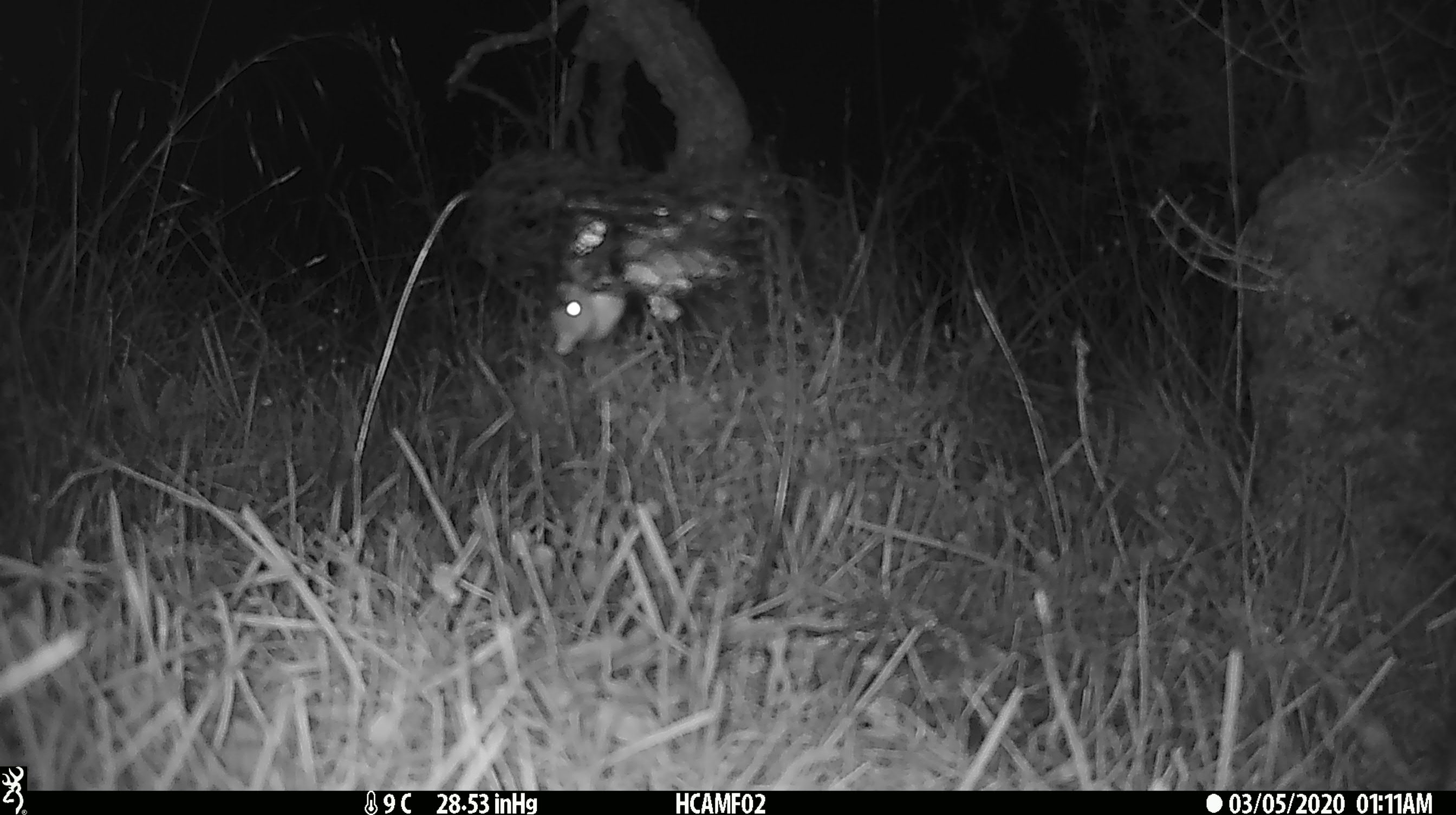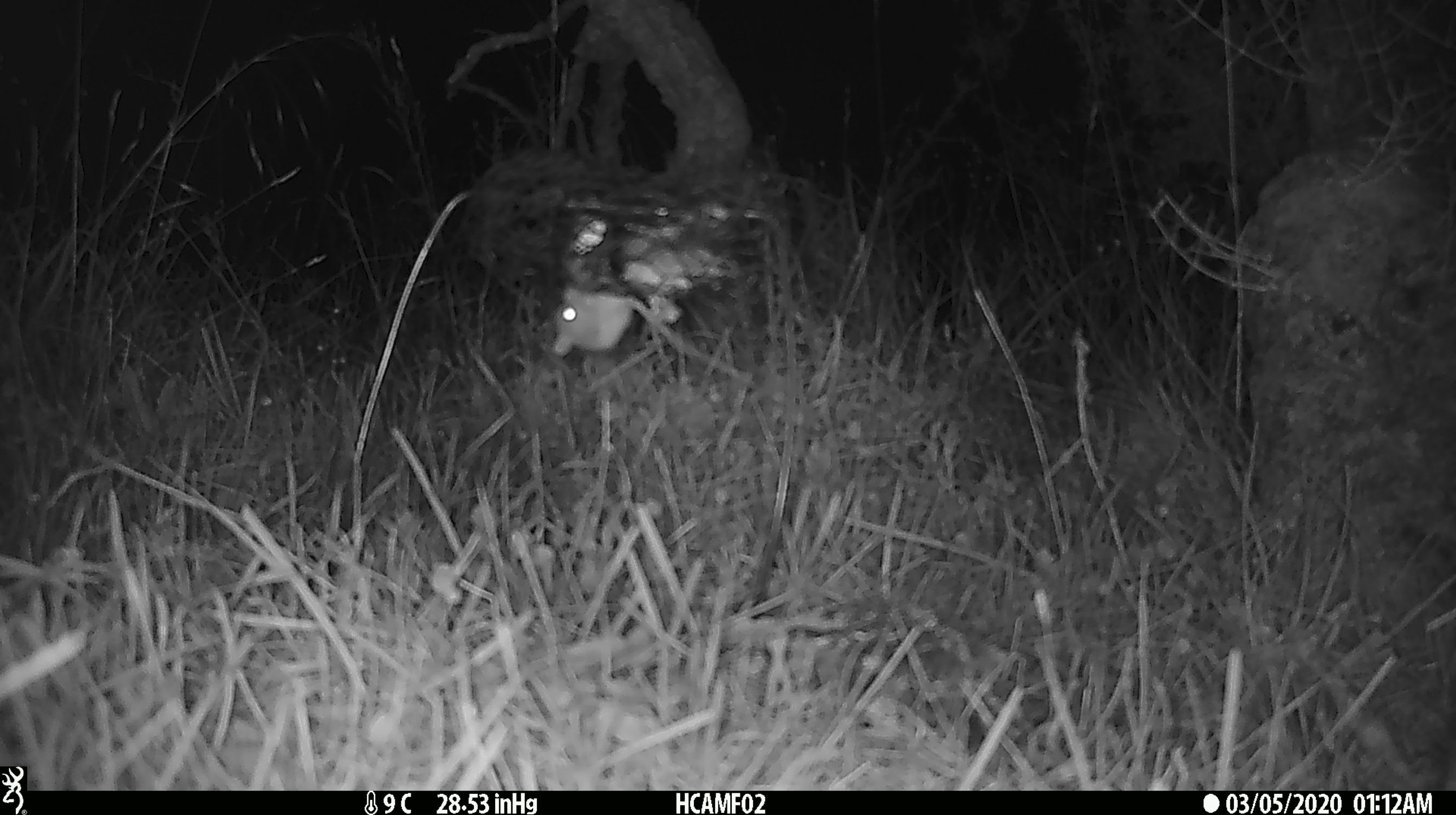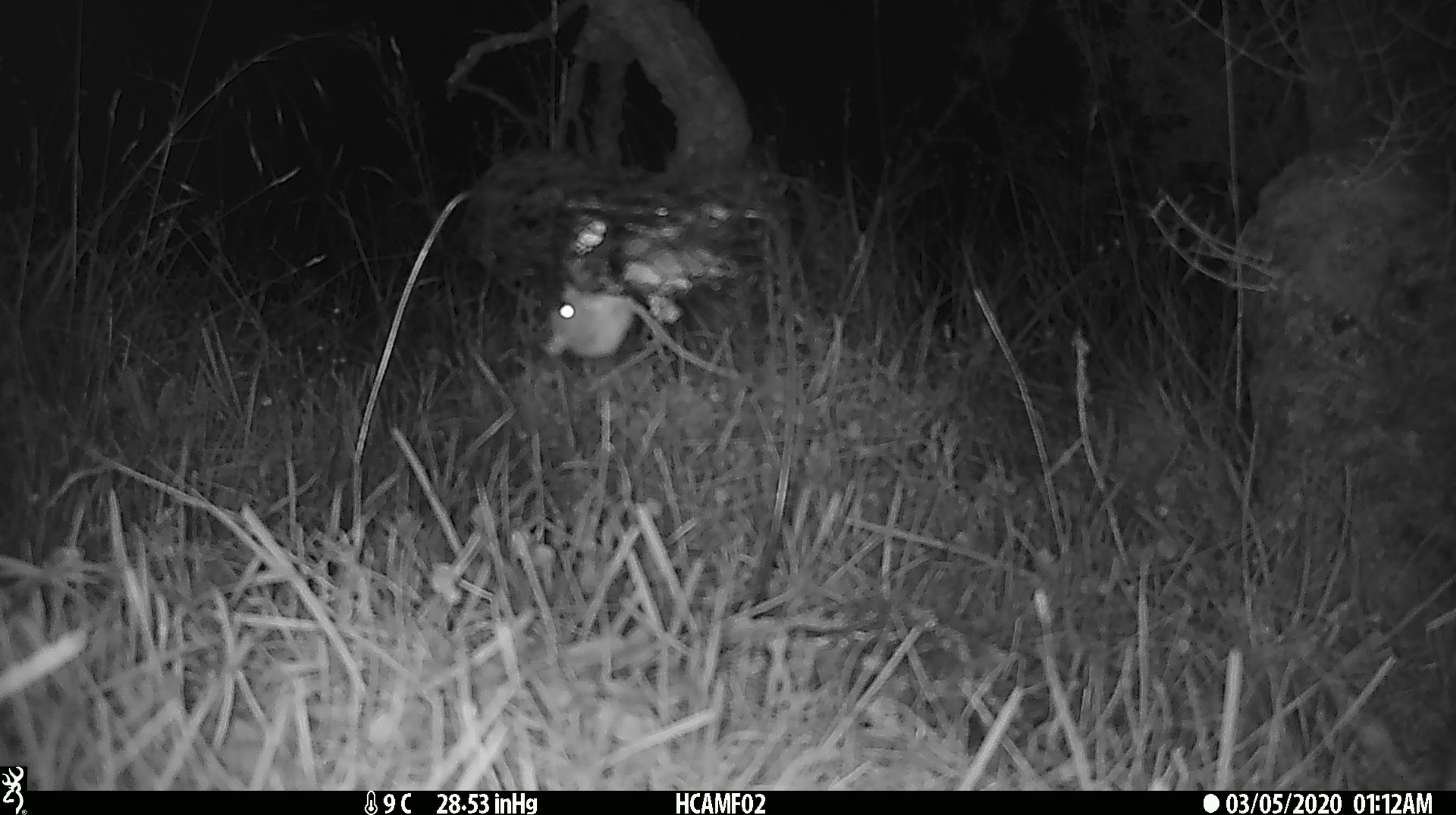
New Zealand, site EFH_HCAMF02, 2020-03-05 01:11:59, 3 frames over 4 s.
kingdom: Animalia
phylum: Chordata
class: Mammalia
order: Rodentia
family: Muridae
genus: Mus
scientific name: Mus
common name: mouse